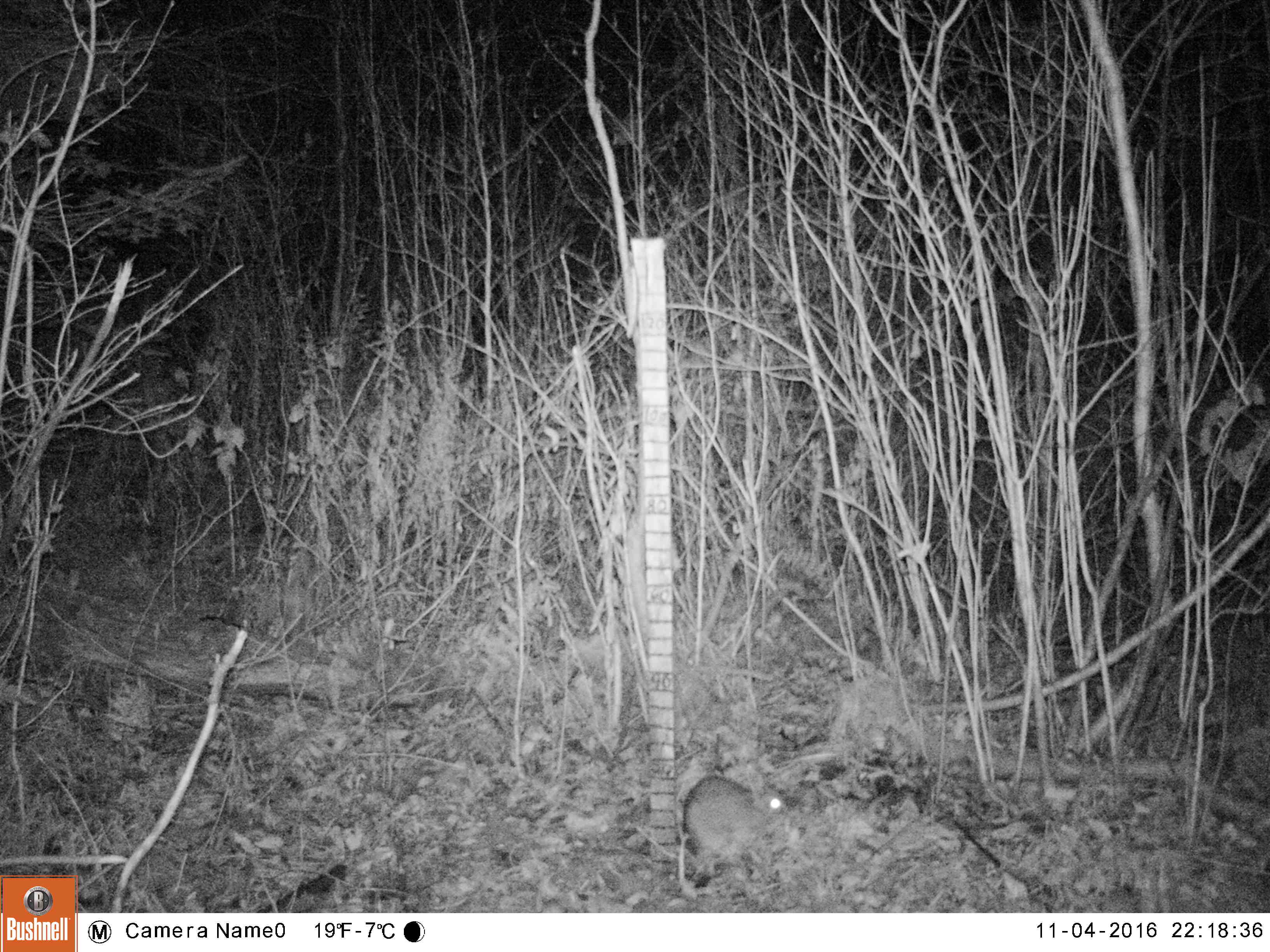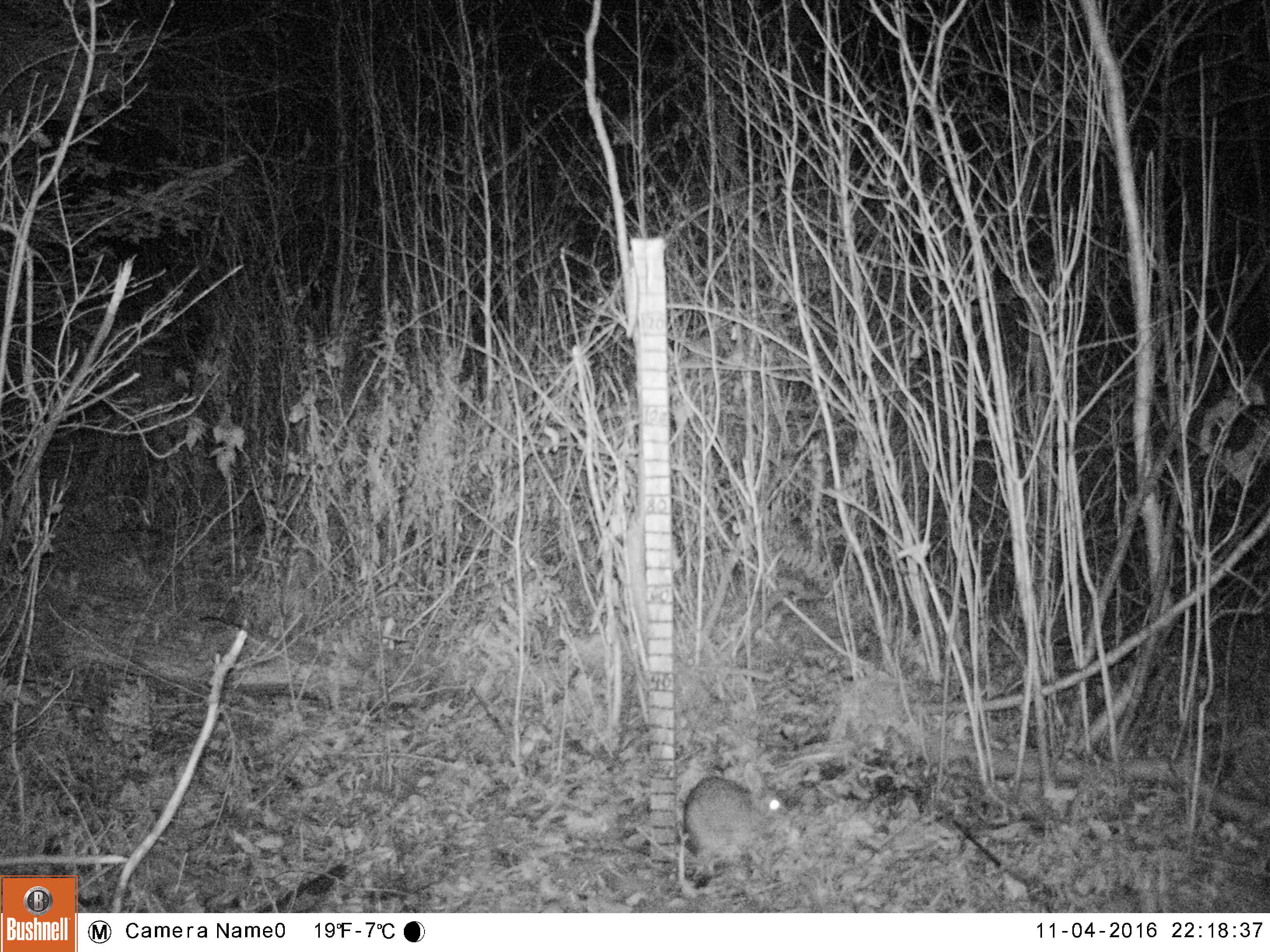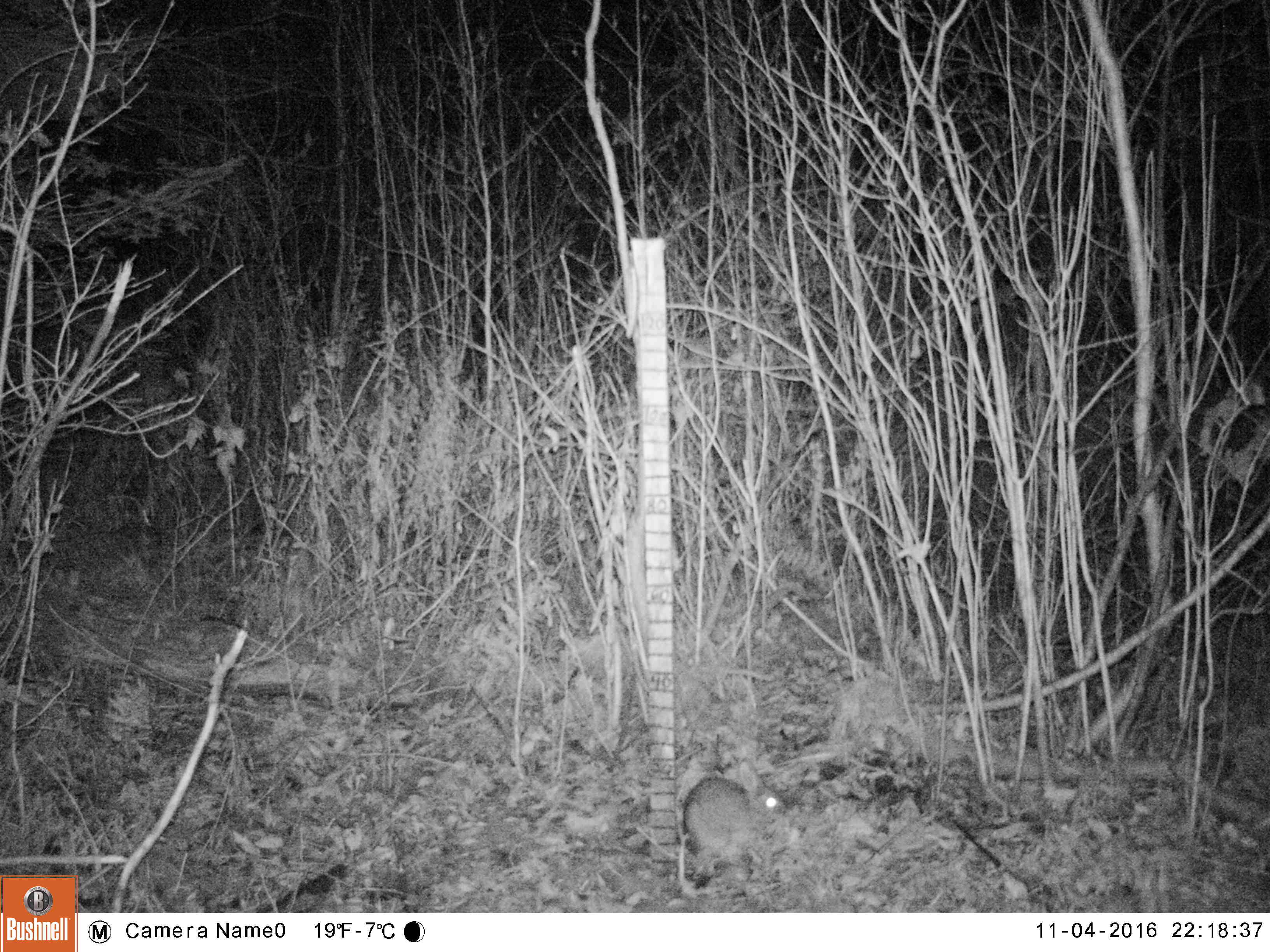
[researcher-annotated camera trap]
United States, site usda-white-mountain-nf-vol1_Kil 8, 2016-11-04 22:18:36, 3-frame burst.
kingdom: Animalia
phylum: Chordata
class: Mammalia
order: Lagomorpha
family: Leporidae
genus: Lepus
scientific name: Lepus americanus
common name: snowshoe hare